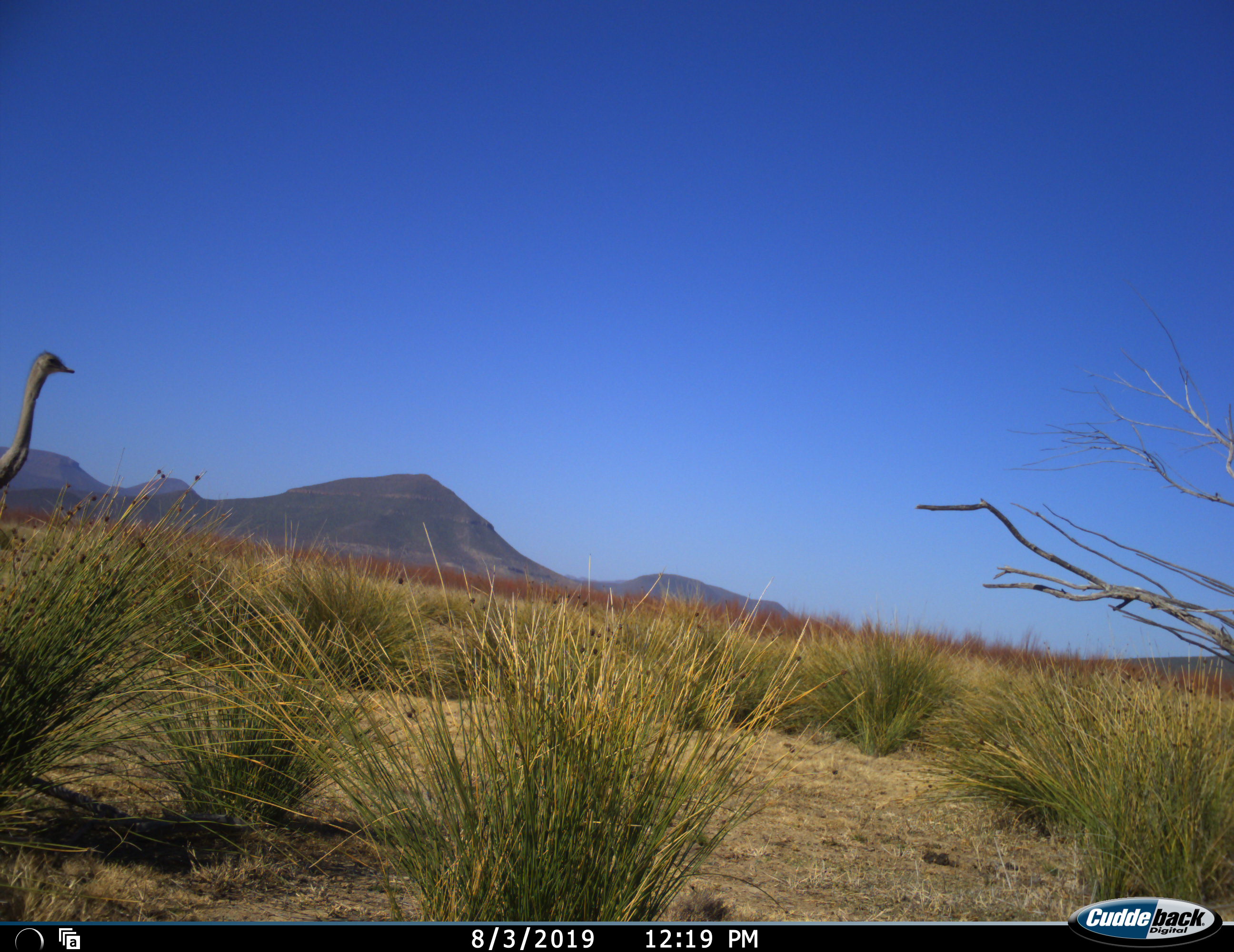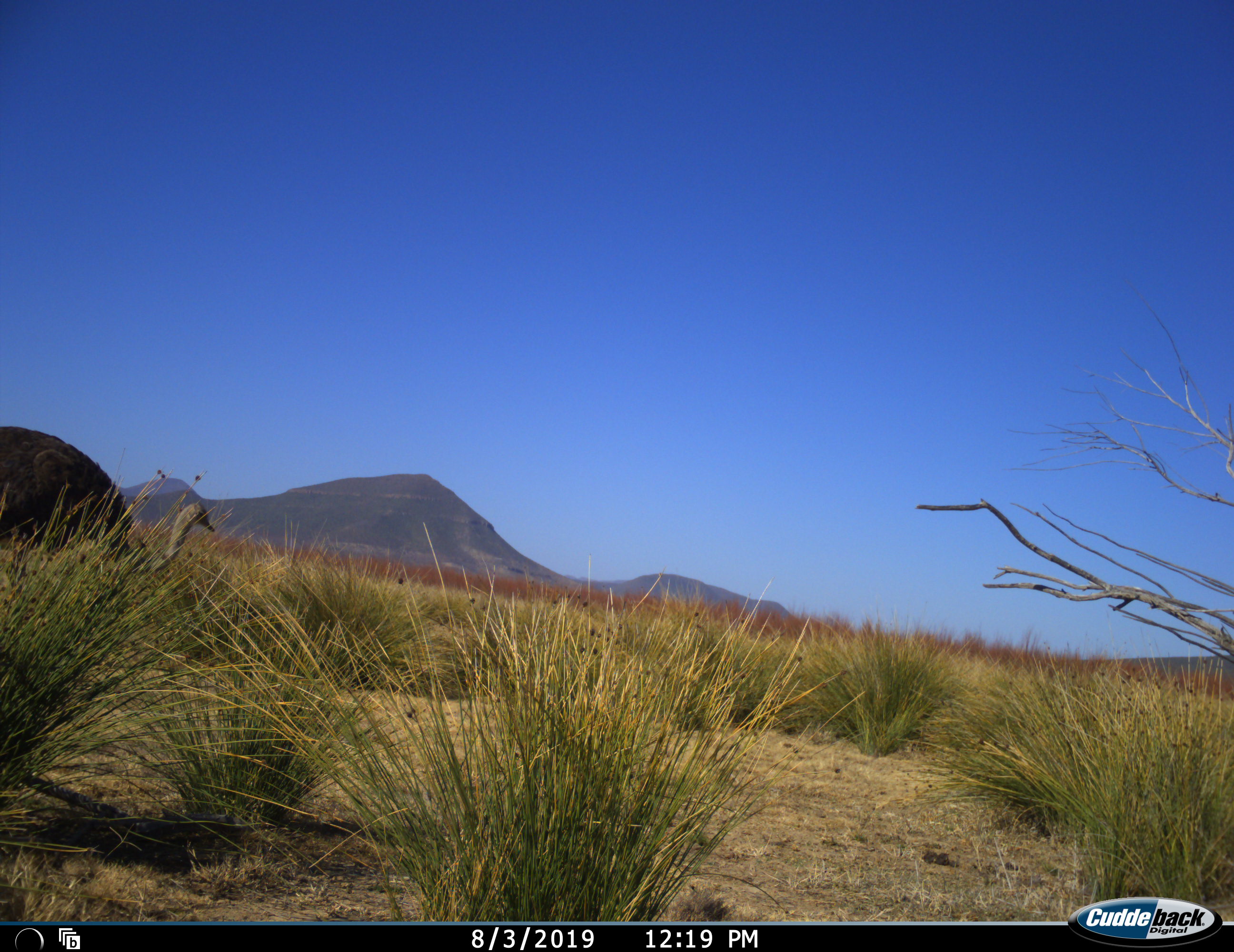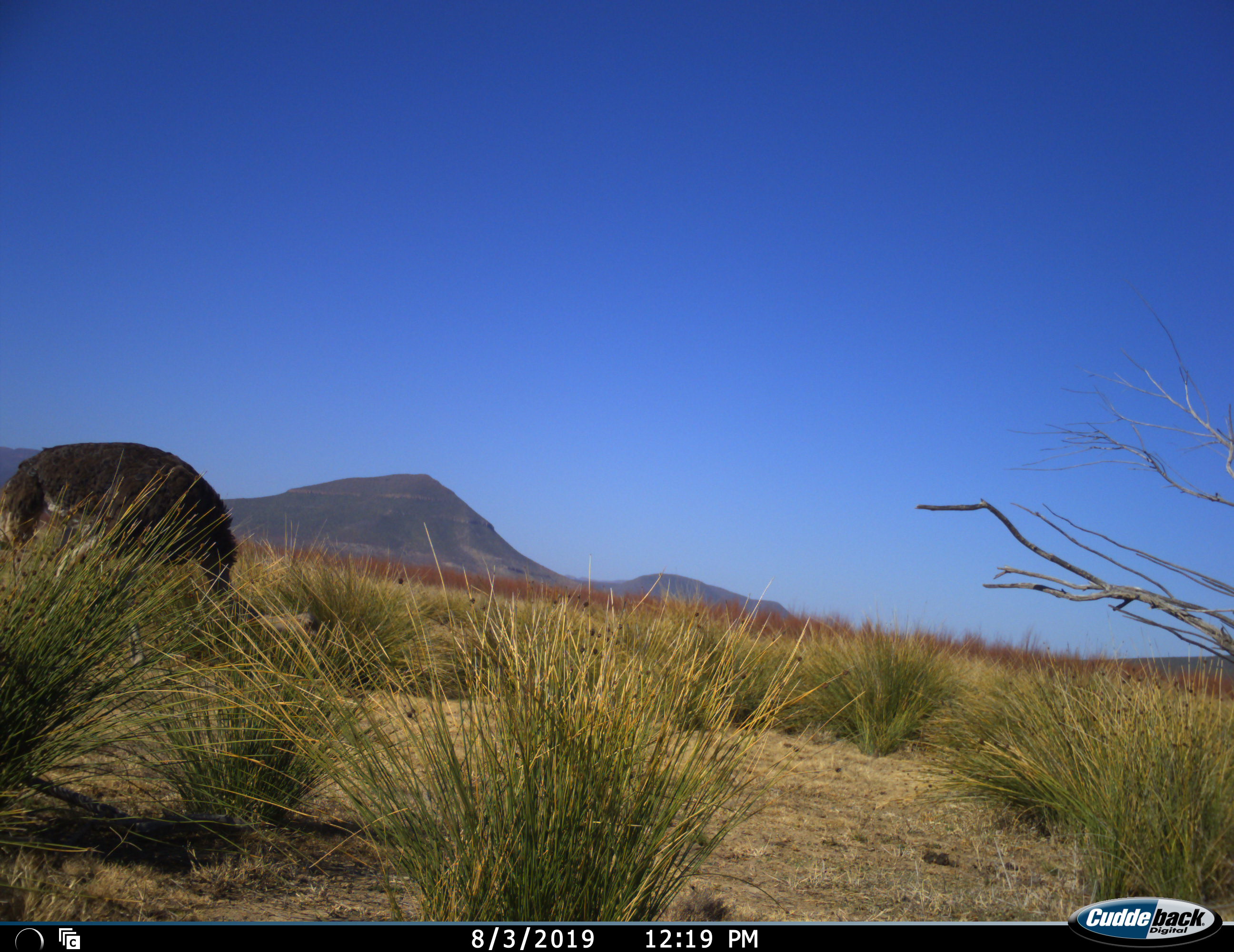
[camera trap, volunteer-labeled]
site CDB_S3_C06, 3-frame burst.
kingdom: Animalia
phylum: Chordata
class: Aves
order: Struthioniformes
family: Struthionidae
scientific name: Struthionidae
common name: ostrich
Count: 1.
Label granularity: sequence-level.